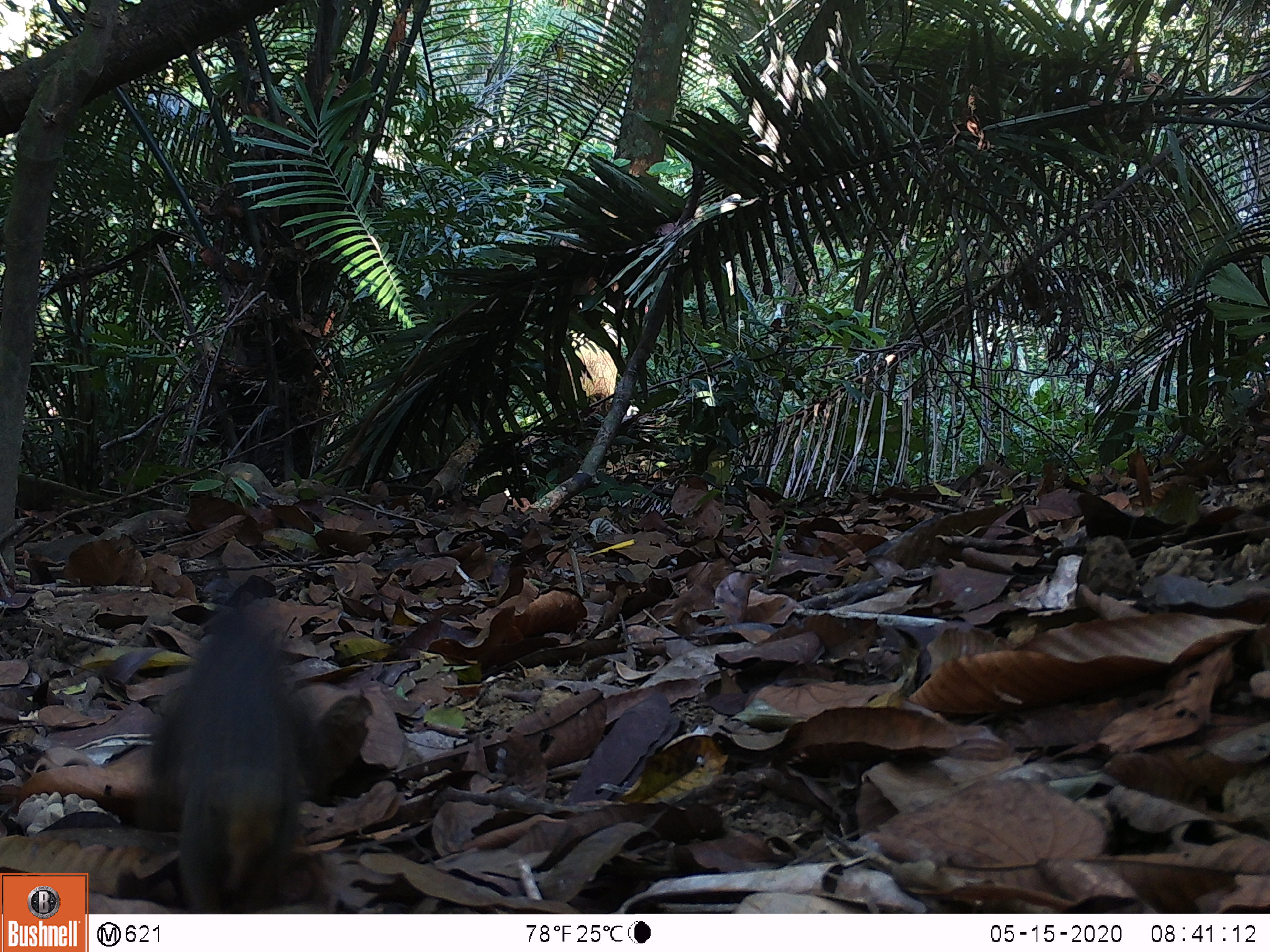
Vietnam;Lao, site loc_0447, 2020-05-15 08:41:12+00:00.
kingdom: Animalia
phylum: Chordata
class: Mammalia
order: Rodentia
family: Sciuridae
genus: Sciurus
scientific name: Sciurus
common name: squirrel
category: unidentified squirrel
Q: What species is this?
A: Unidentified squirrel (squirrel) (Sciurus).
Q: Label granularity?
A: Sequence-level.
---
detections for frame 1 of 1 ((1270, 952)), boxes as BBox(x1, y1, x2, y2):
unidentified squirrel: BBox(146, 591, 326, 914)